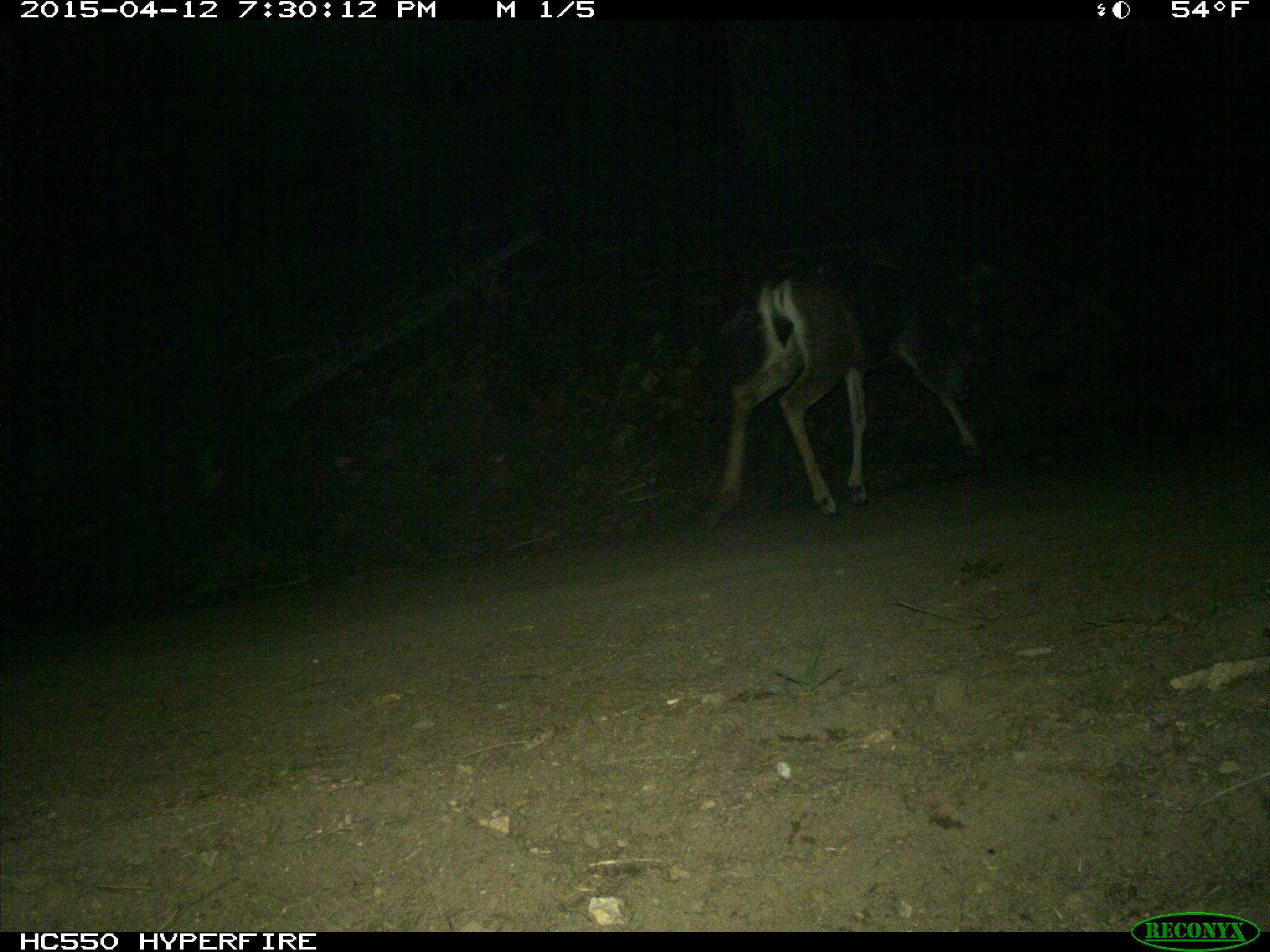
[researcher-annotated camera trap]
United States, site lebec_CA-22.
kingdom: Animalia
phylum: Chordata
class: Mammalia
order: Artiodactyla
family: Cervidae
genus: Odocoileus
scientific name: Odocoileus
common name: deer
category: unidentified deer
Unidentified deer (deer) (Odocoileus).